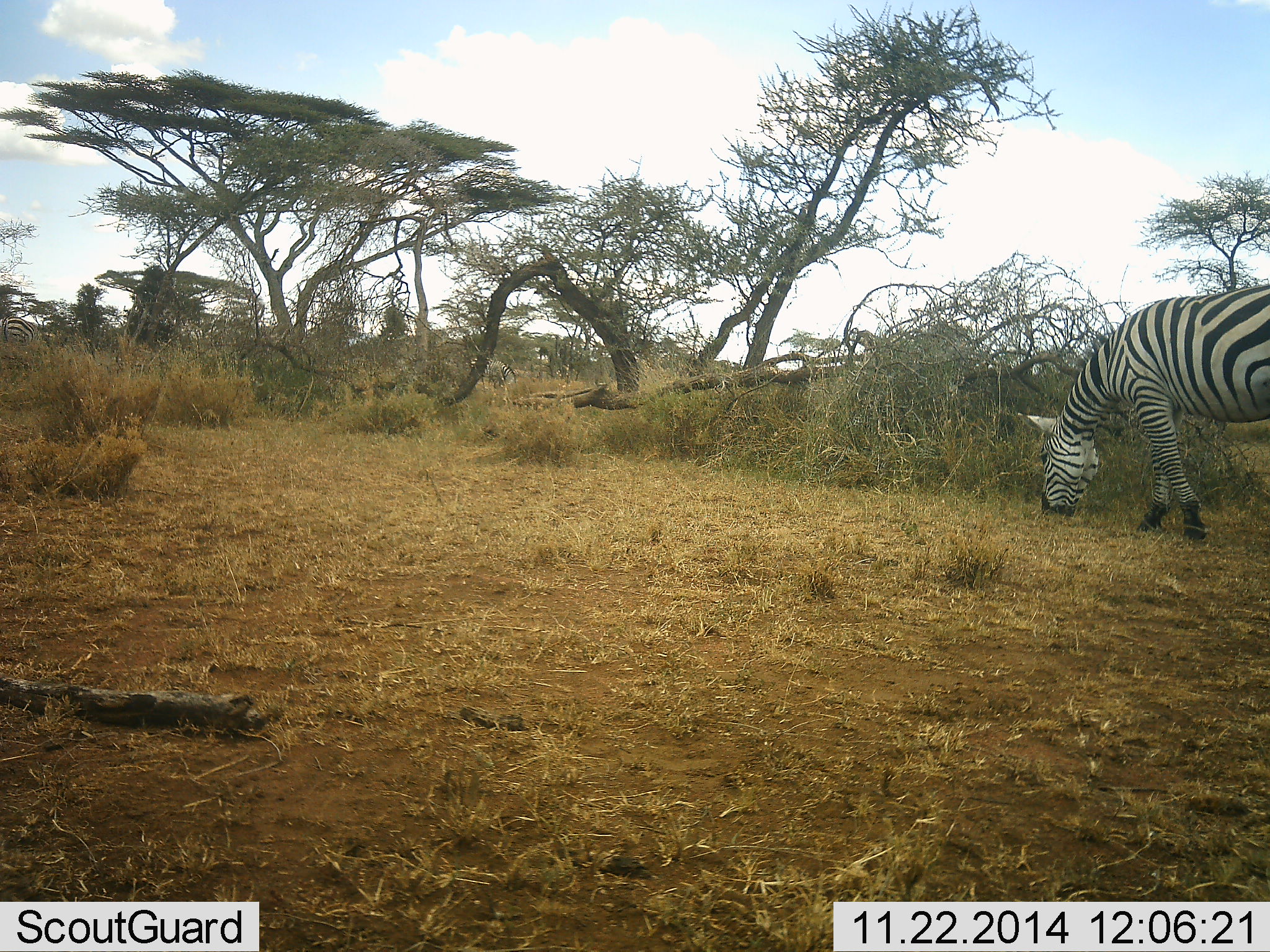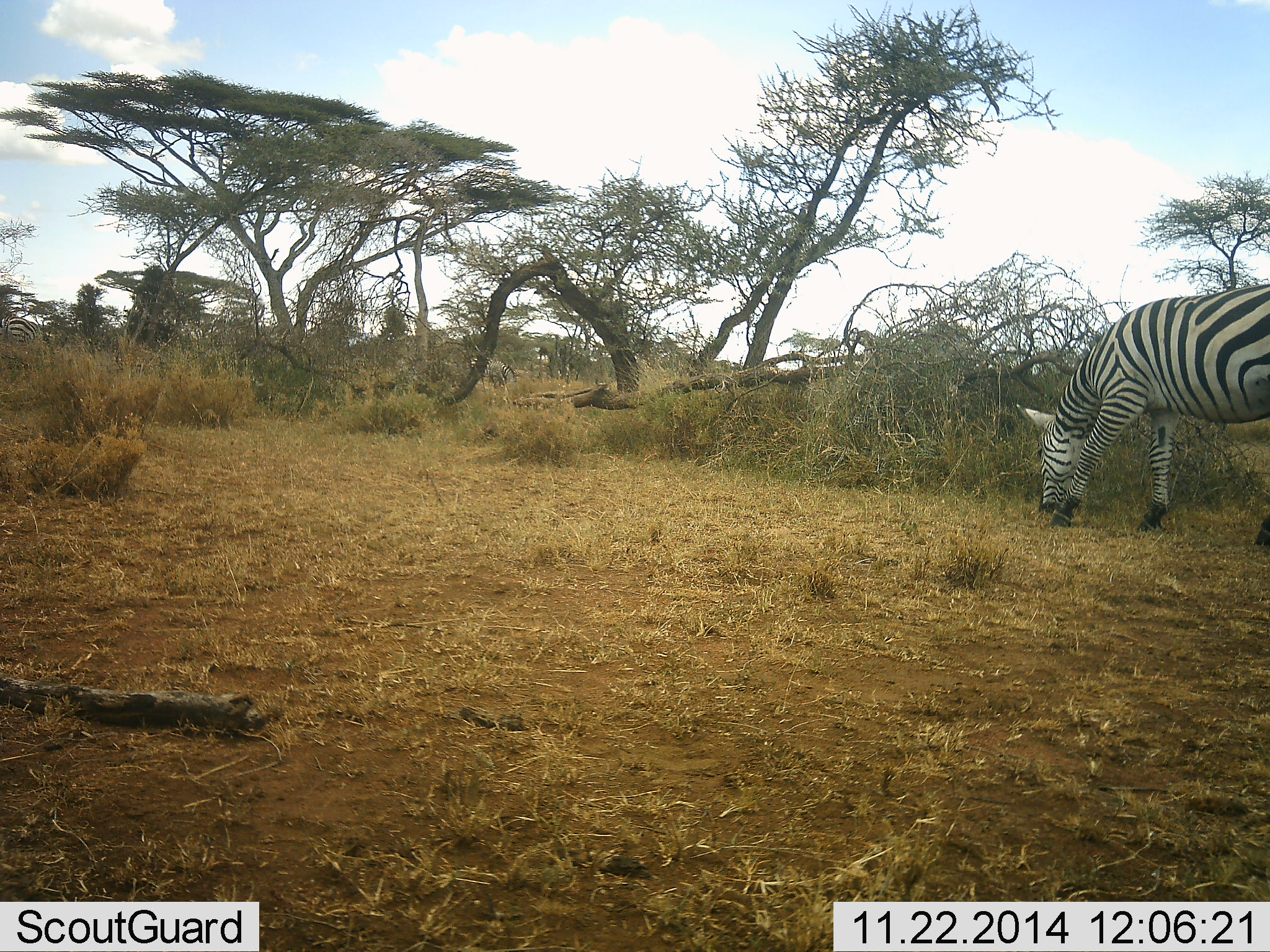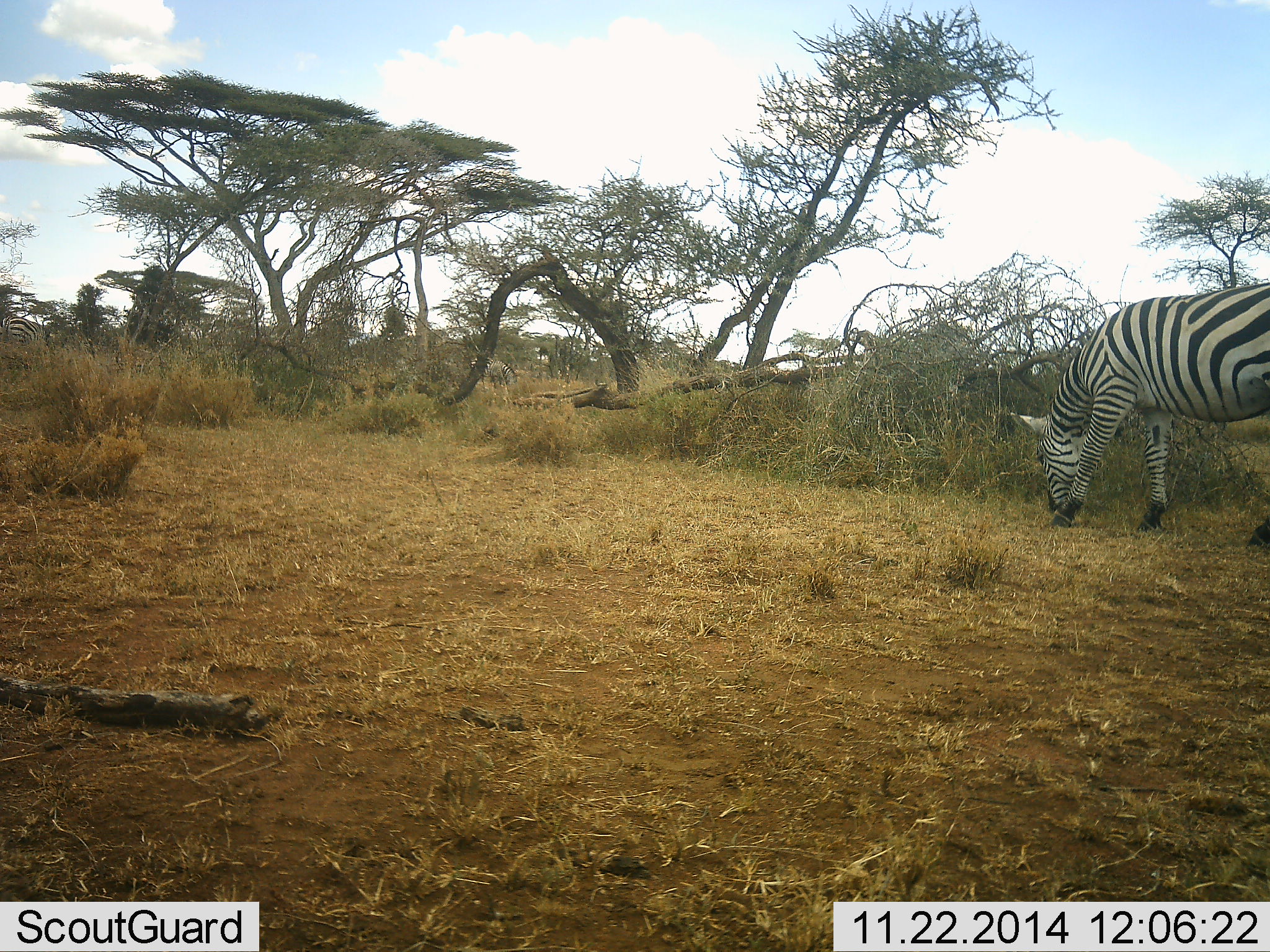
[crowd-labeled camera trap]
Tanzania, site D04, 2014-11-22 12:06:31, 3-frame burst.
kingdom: Animalia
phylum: Chordata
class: Mammalia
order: Perissodactyla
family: Equidae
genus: Equus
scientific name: Equus quagga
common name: plains zebra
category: zebra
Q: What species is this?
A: Zebra (plains zebra) (Equus quagga).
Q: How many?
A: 1.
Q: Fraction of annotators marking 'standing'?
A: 27%.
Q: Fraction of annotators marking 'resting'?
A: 0%.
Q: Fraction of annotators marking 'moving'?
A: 0%.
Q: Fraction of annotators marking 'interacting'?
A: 0%.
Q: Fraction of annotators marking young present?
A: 0%.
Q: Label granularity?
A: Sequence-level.